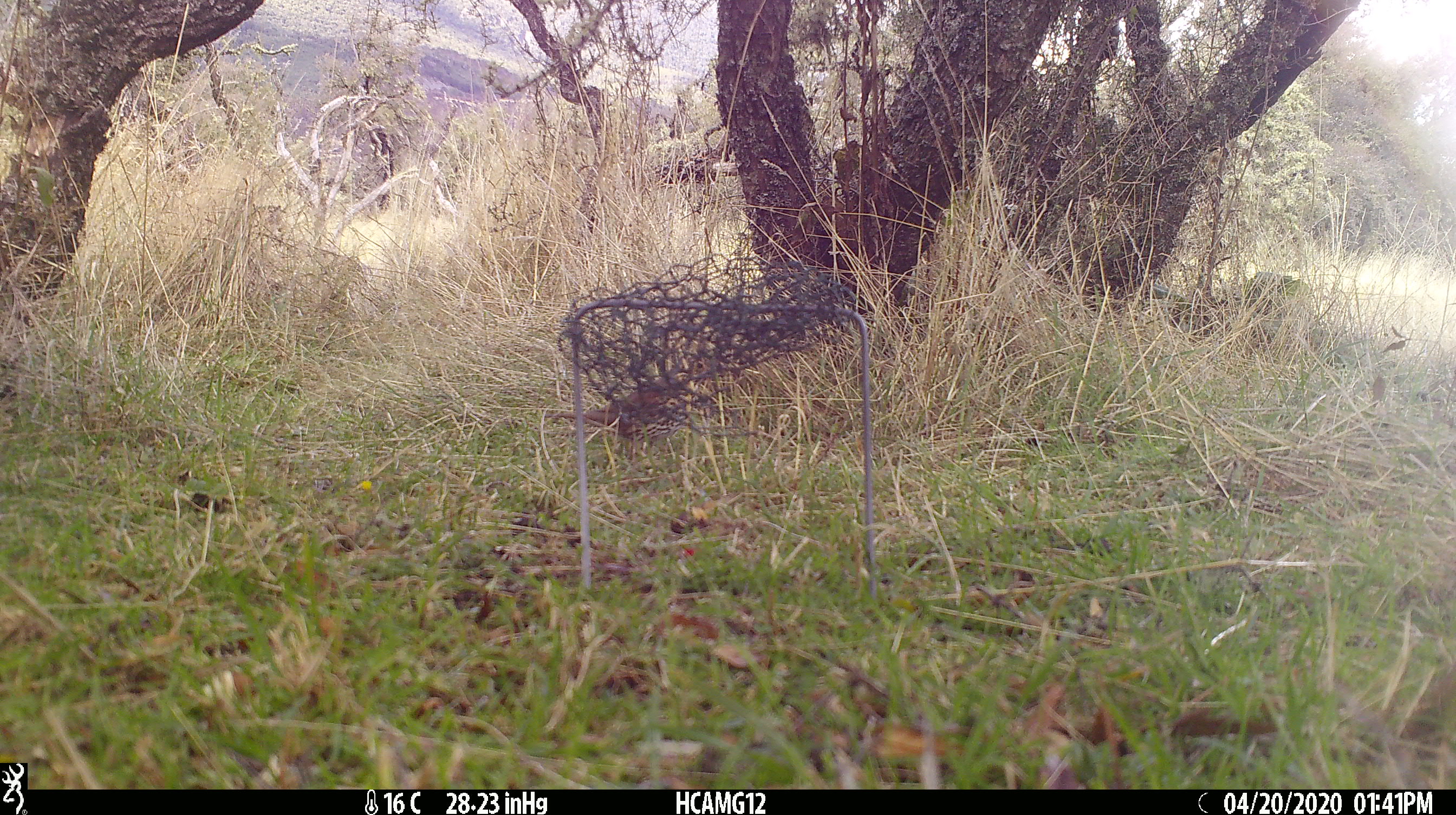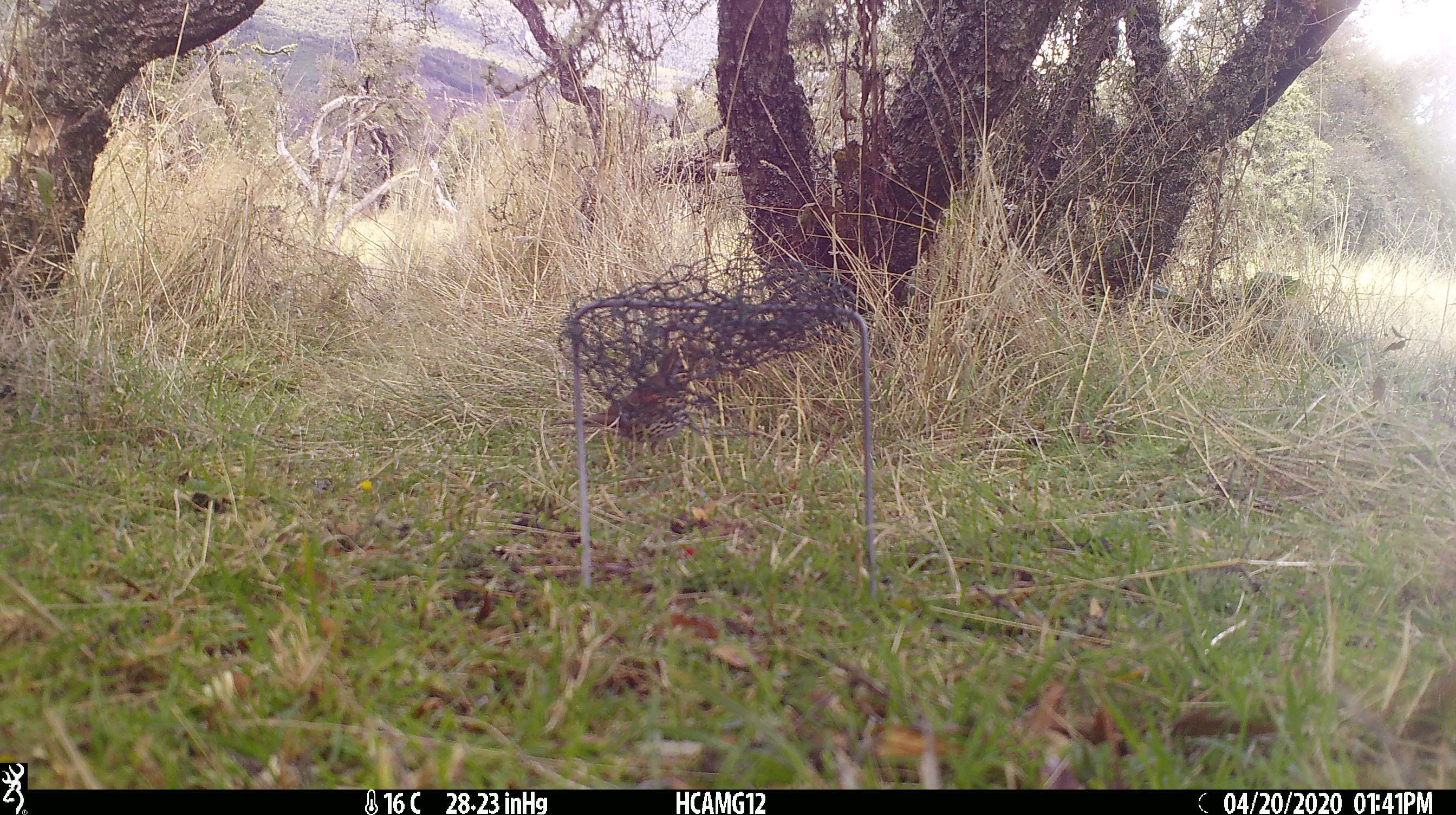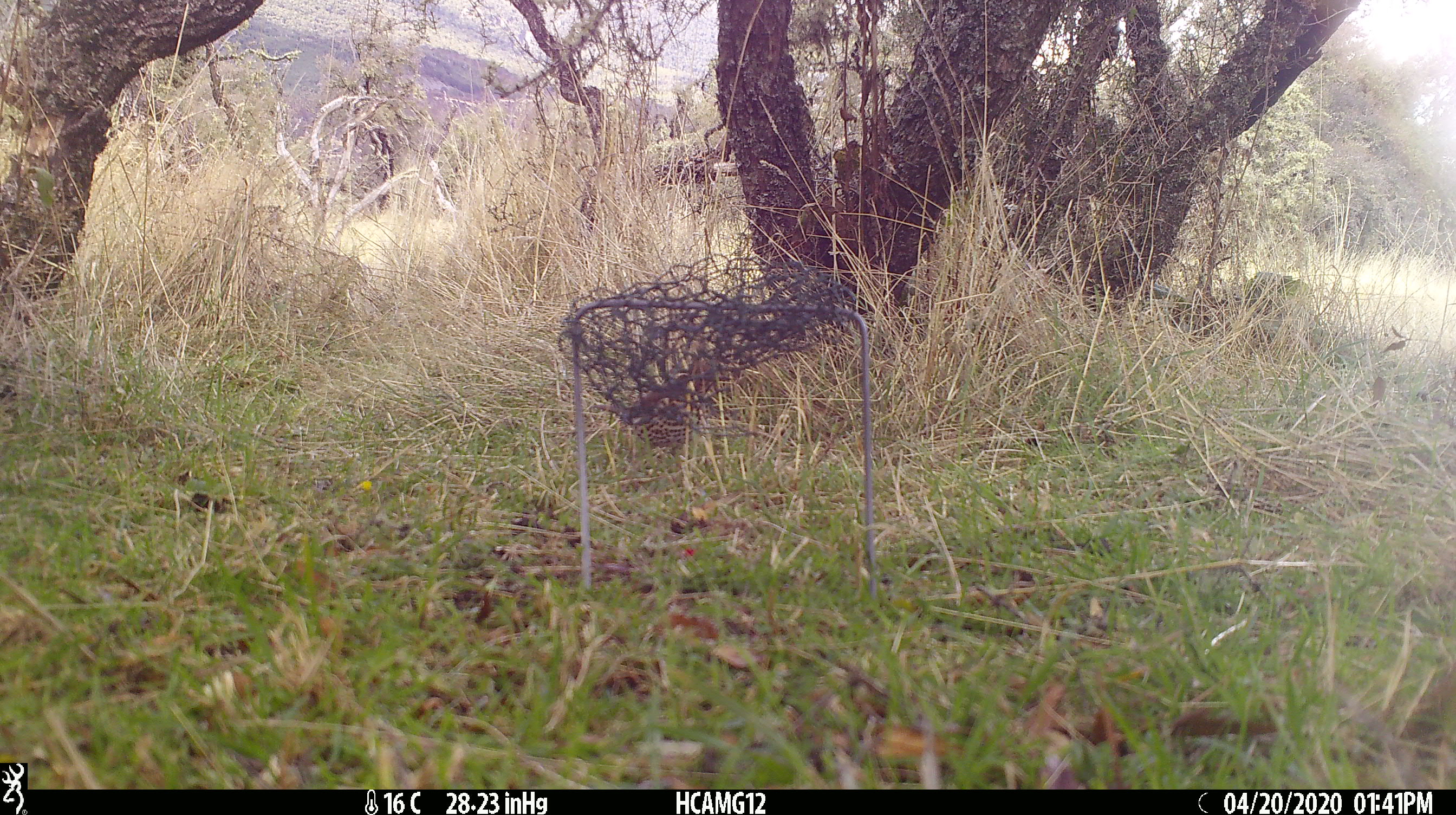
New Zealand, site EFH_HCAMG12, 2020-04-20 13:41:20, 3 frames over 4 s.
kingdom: Animalia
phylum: Chordata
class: Aves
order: Passeriformes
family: Turdidae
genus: Turdus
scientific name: Turdus philomelos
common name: song thrush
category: thrush